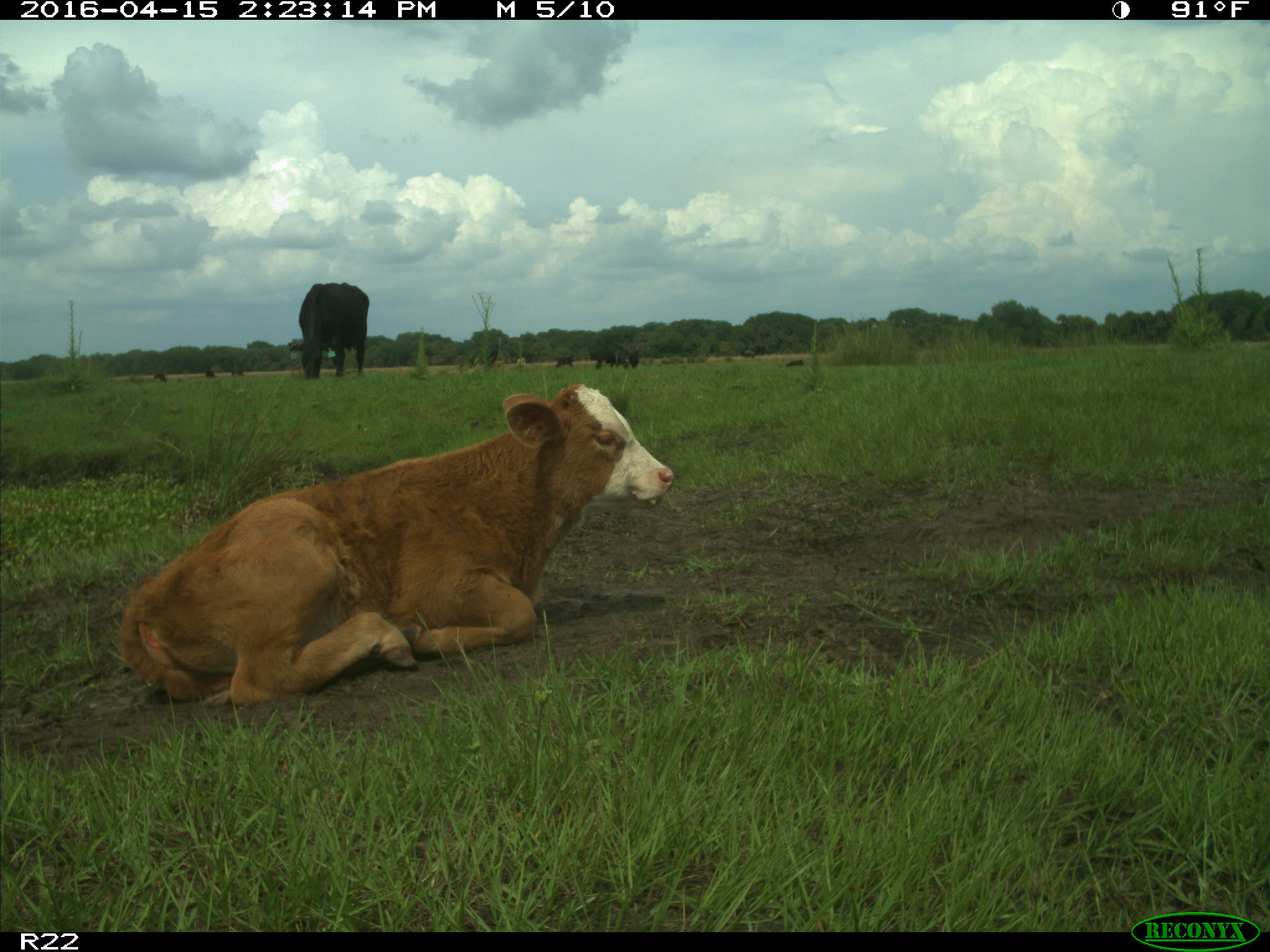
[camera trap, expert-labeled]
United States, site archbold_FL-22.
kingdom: Animalia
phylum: Chordata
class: Mammalia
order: Artiodactyla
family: Bovidae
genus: Bos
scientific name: Bos taurus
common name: domestic cow